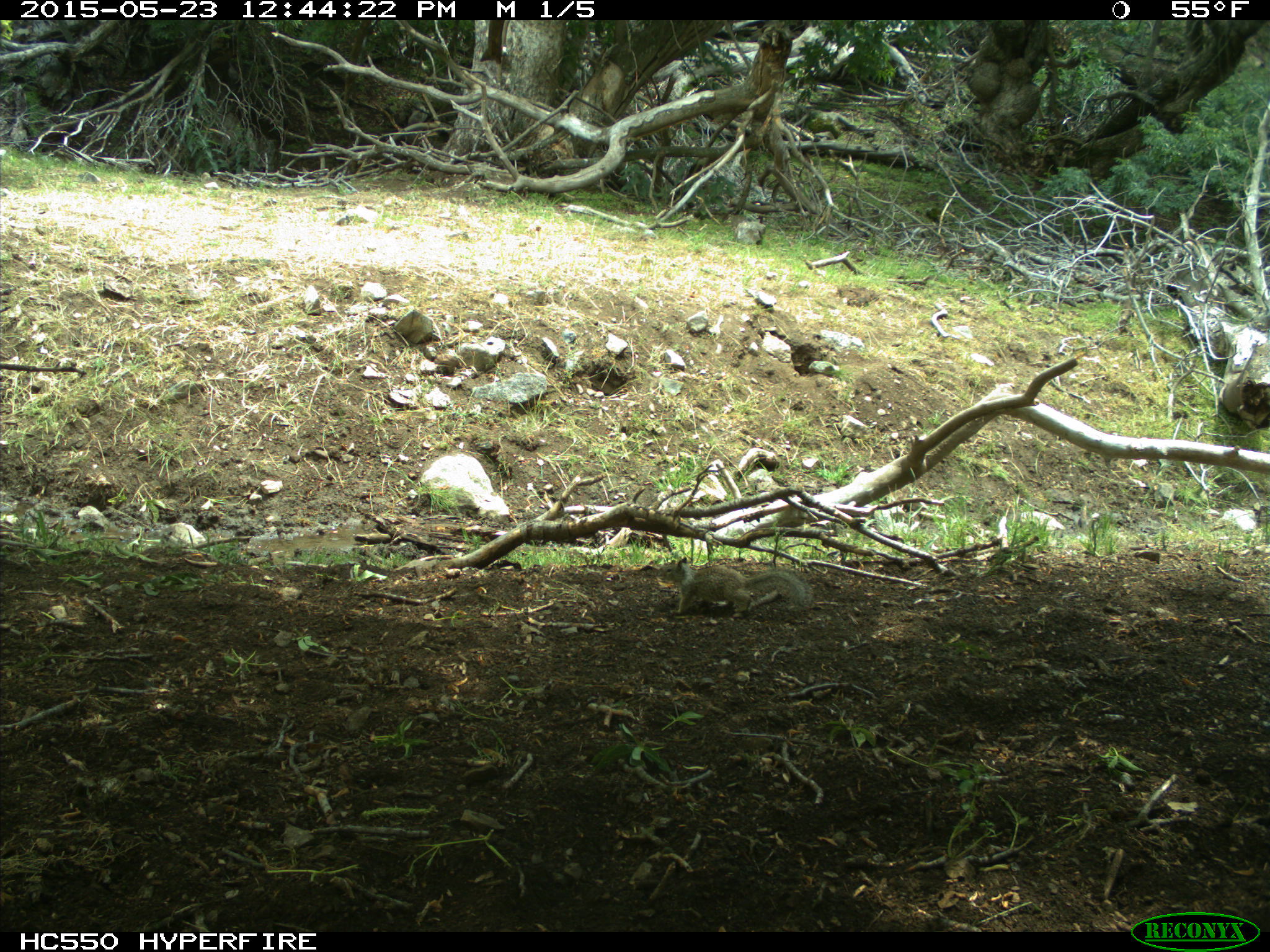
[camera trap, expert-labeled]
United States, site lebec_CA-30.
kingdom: Animalia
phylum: Chordata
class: Mammalia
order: Rodentia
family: Sciuridae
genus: Otospermophilus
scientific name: Otospermophilus beecheyi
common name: california ground squirrel